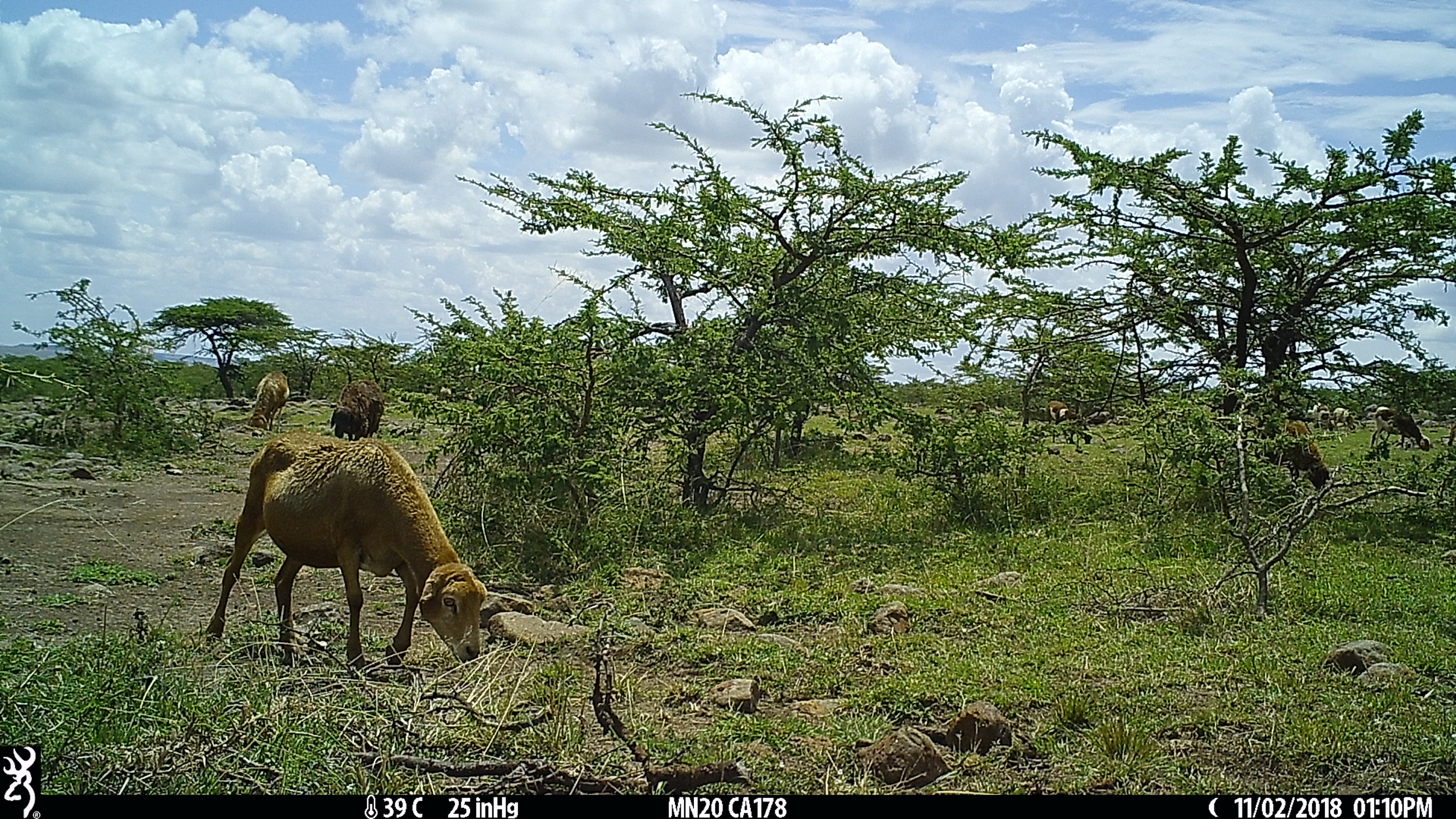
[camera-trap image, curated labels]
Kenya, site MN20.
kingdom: Animalia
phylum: Chordata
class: Mammalia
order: Artiodactyla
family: Bovidae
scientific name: Bovidae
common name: sheep or goat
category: shoat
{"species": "shoat (sheep or goat) (Bovidae)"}